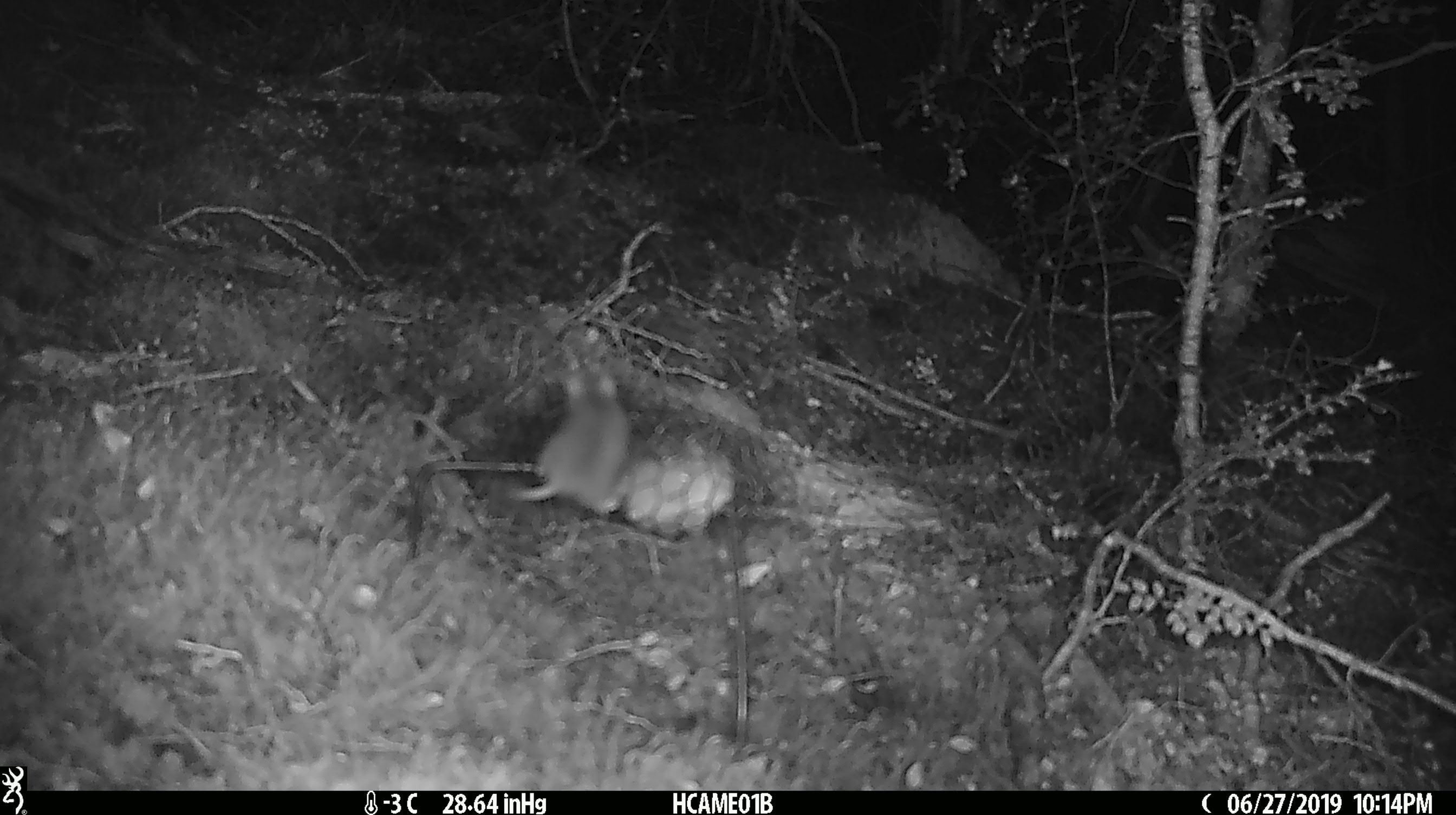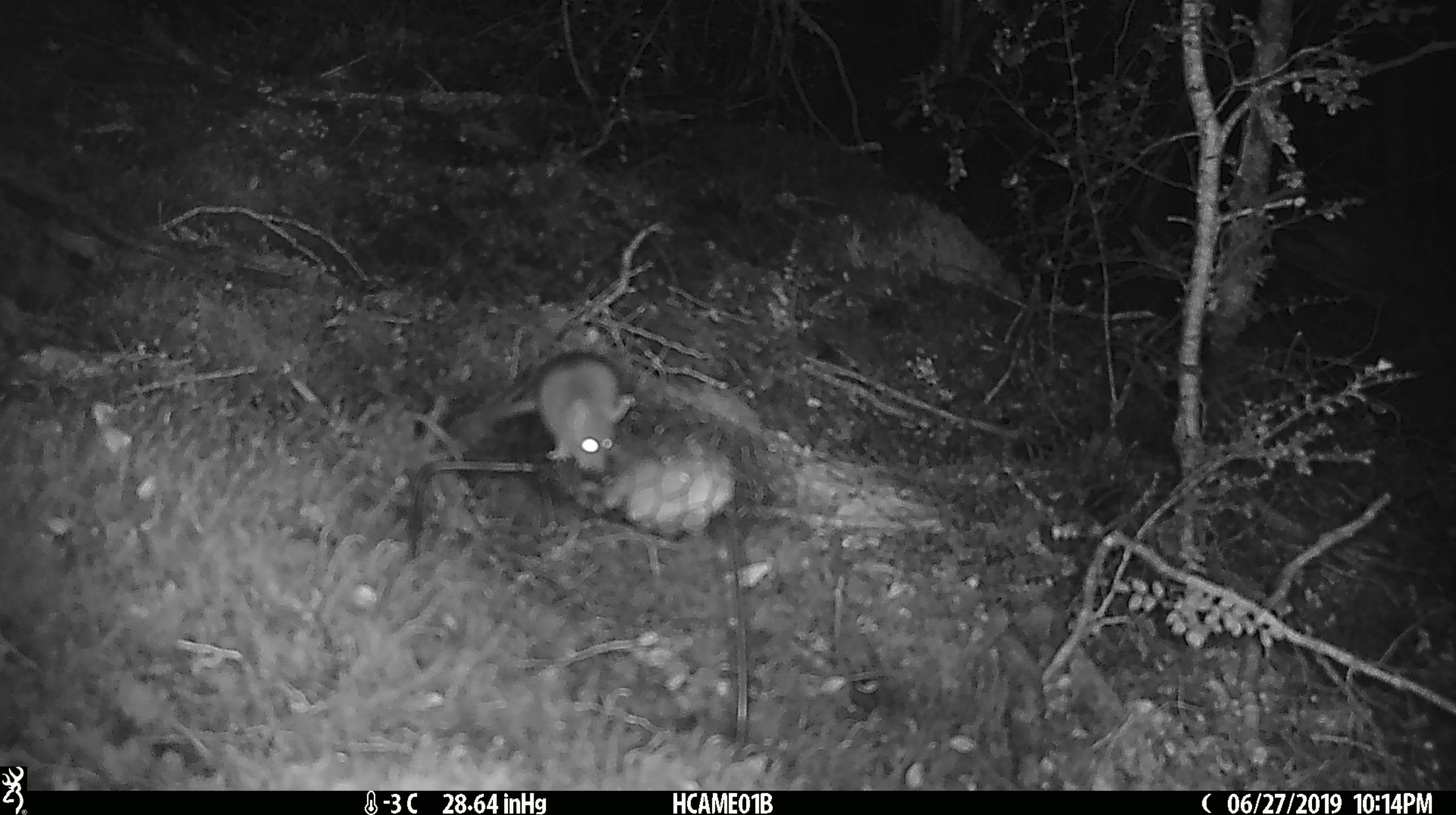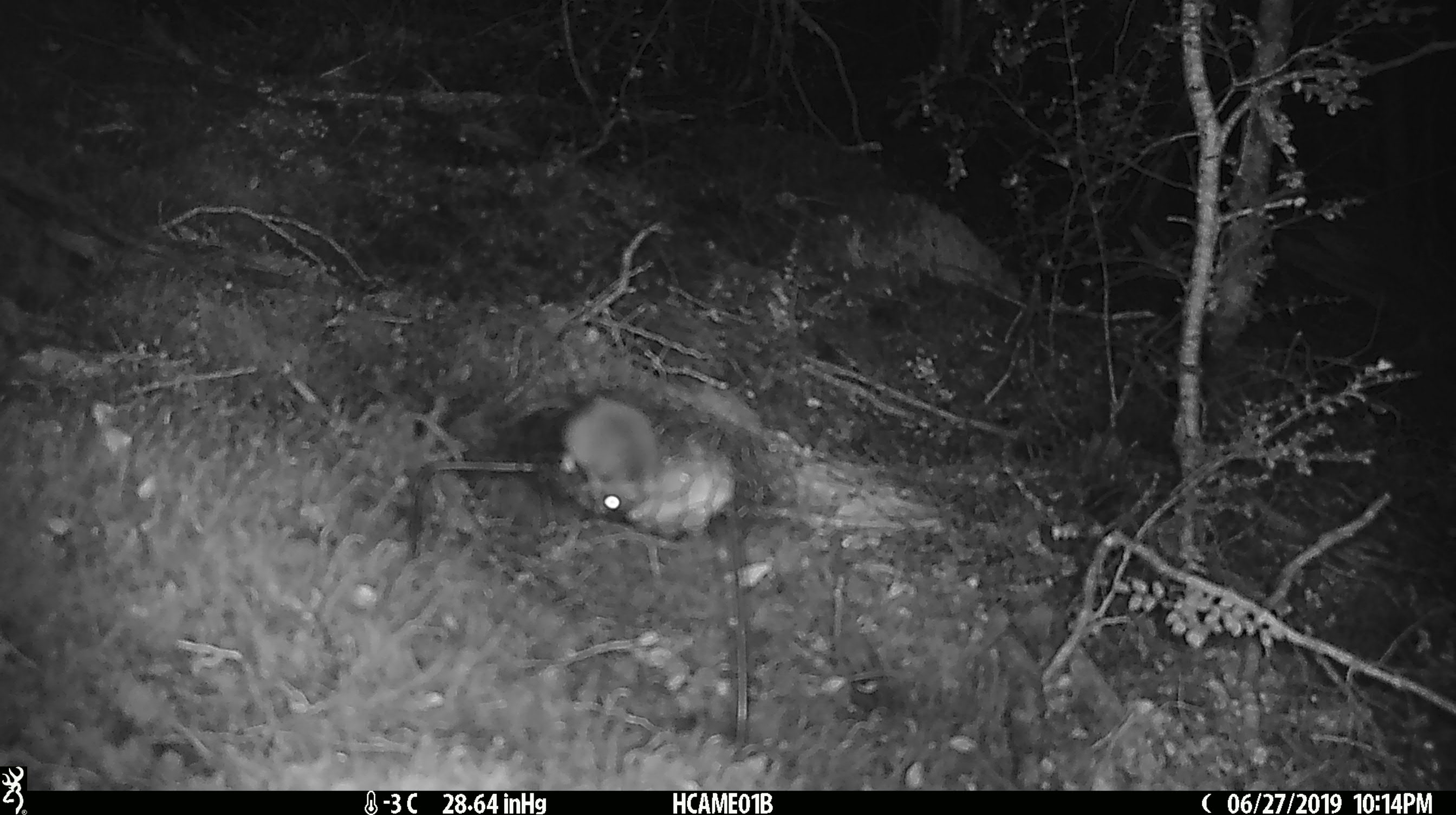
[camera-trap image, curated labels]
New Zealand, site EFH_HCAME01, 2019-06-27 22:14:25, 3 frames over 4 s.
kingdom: Animalia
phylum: Chordata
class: Mammalia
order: Rodentia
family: Muridae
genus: Mus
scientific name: Mus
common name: mouse